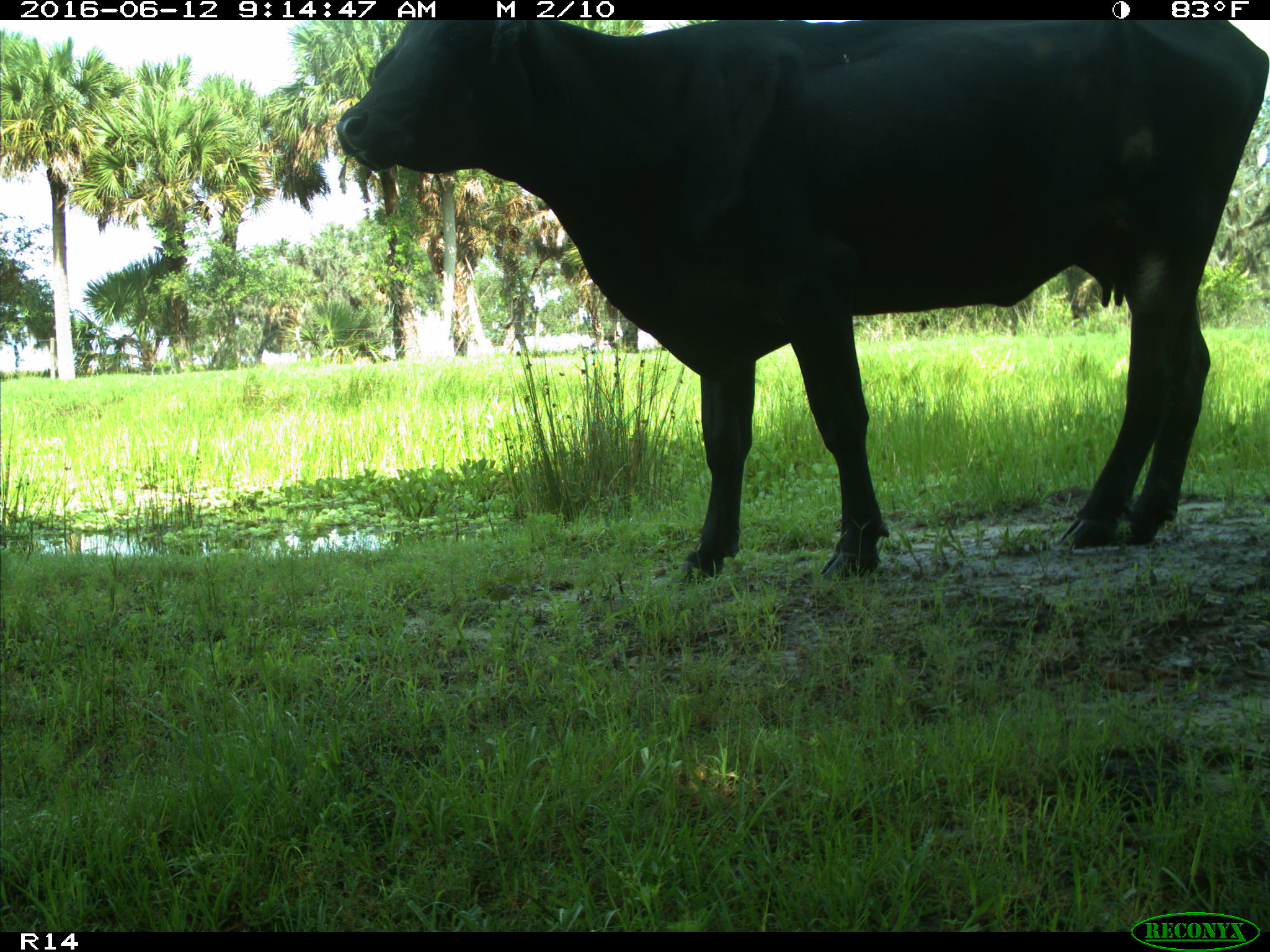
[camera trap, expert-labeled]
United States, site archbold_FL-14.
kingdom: Animalia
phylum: Chordata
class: Mammalia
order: Artiodactyla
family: Bovidae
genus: Bos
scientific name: Bos taurus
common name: domestic cow